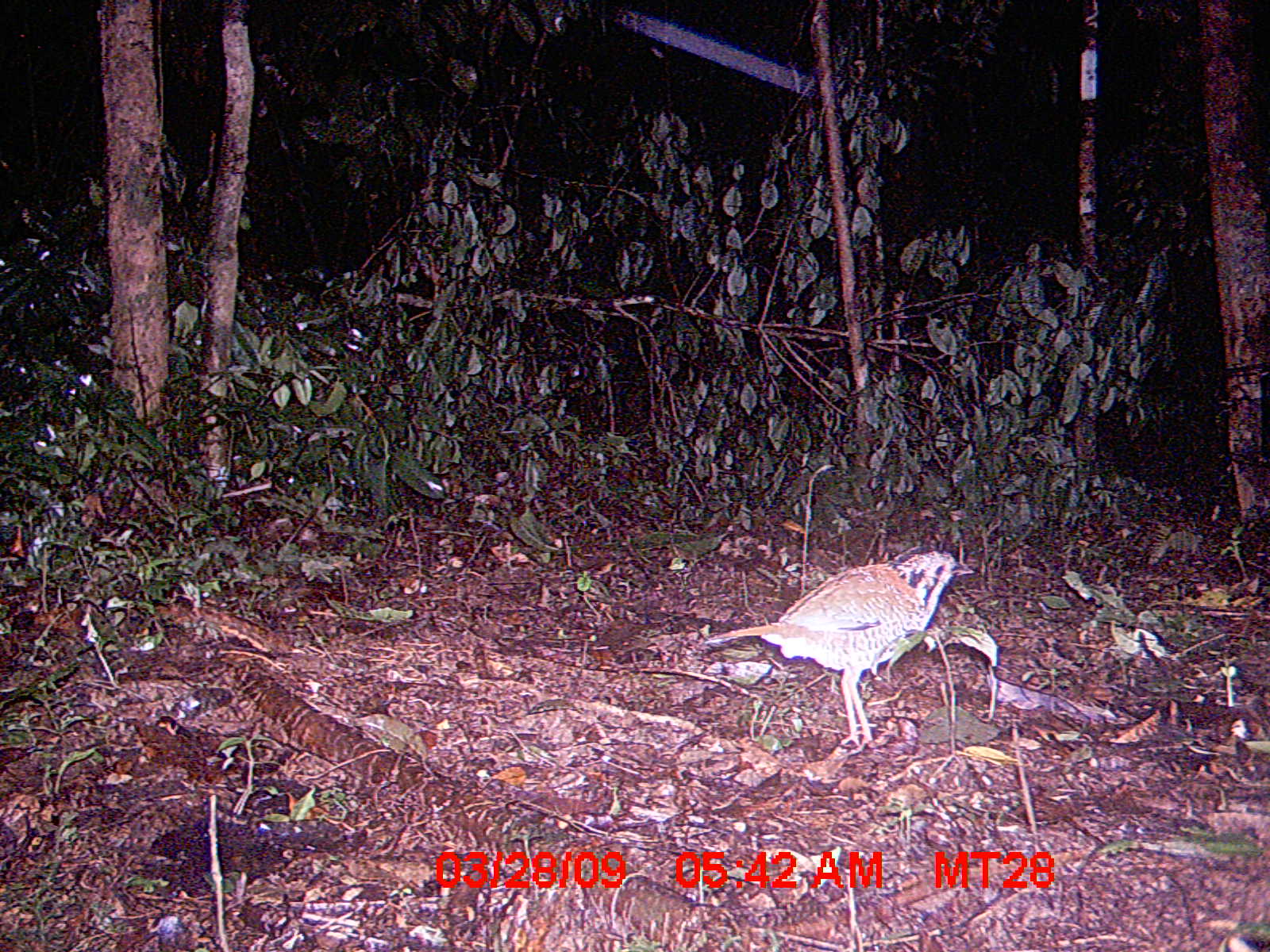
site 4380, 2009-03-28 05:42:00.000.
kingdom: Animalia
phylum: Chordata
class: Aves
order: Coraciiformes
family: Brachypteraciidae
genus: Brachypteracias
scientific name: Brachypteracias squamiger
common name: scaly ground-roller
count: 2